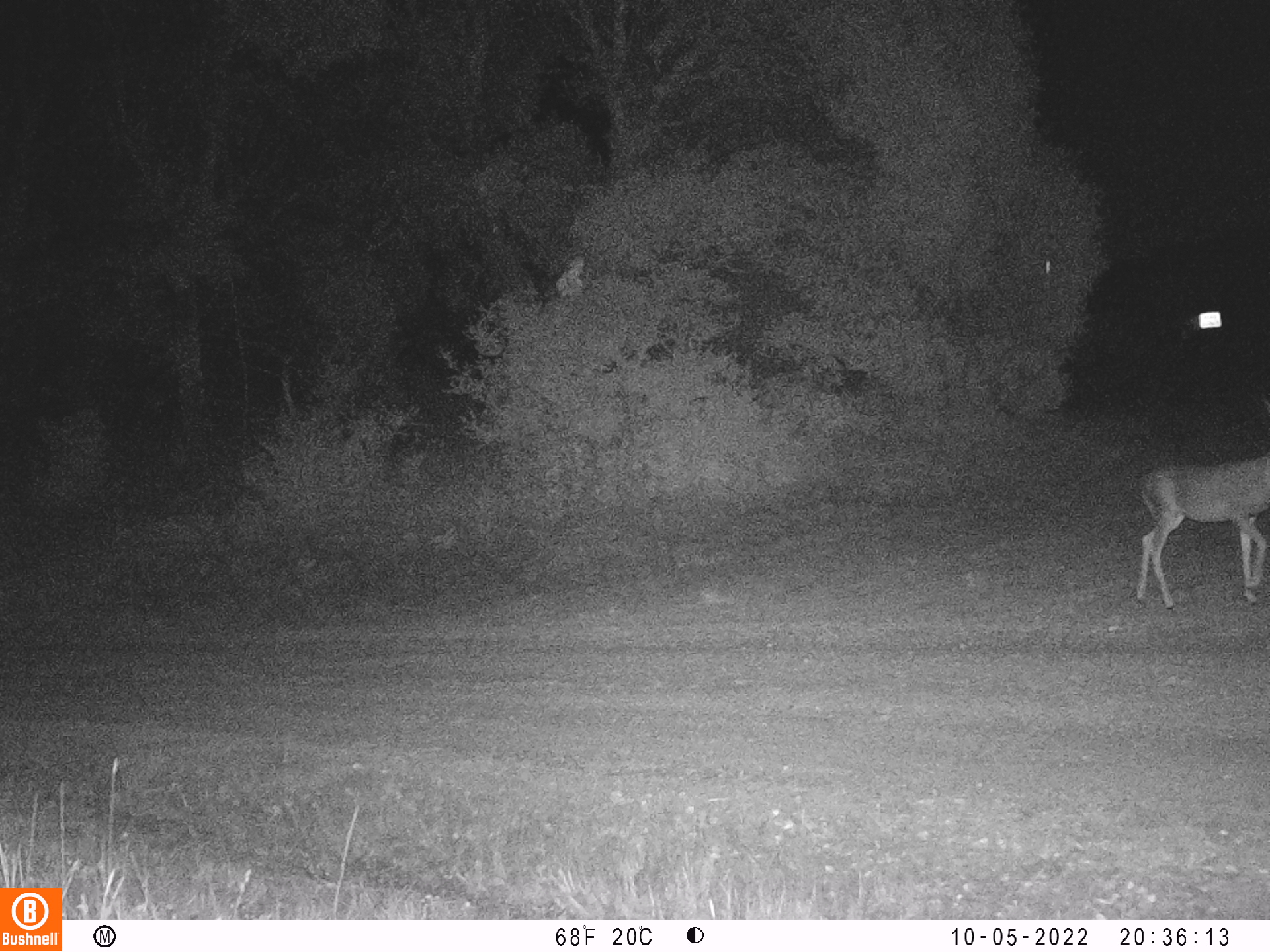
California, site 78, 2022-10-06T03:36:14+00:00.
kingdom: Animalia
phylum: Chordata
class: Mammalia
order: Artiodactyla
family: Cervidae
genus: Odocoileus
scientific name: Odocoileus hemionus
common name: mule deer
Mule deer (Odocoileus hemionus).